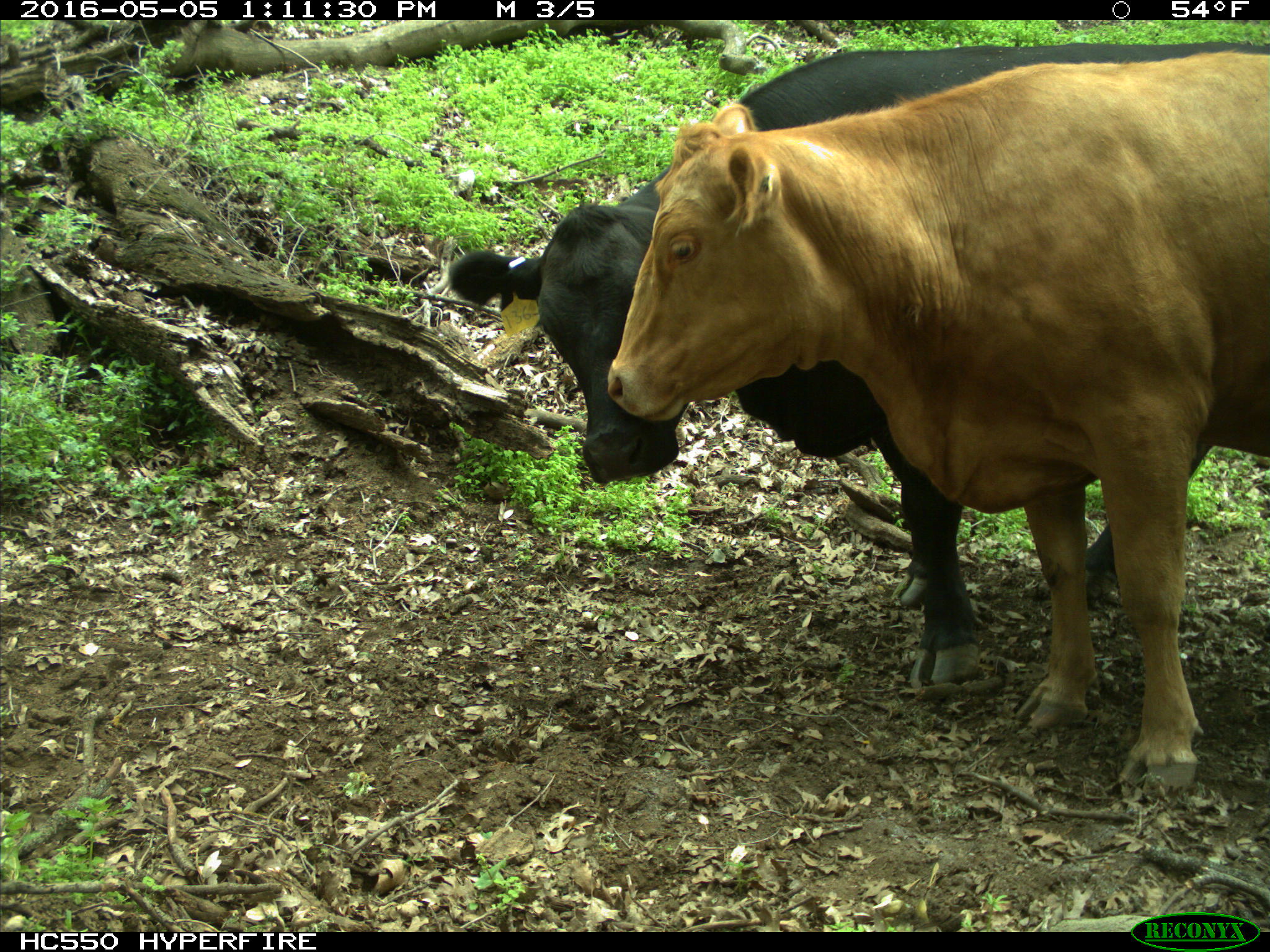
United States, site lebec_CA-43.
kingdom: Animalia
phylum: Chordata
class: Mammalia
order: Artiodactyla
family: Bovidae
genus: Bos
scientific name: Bos taurus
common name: domestic cow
Bos taurus (domestic cow).